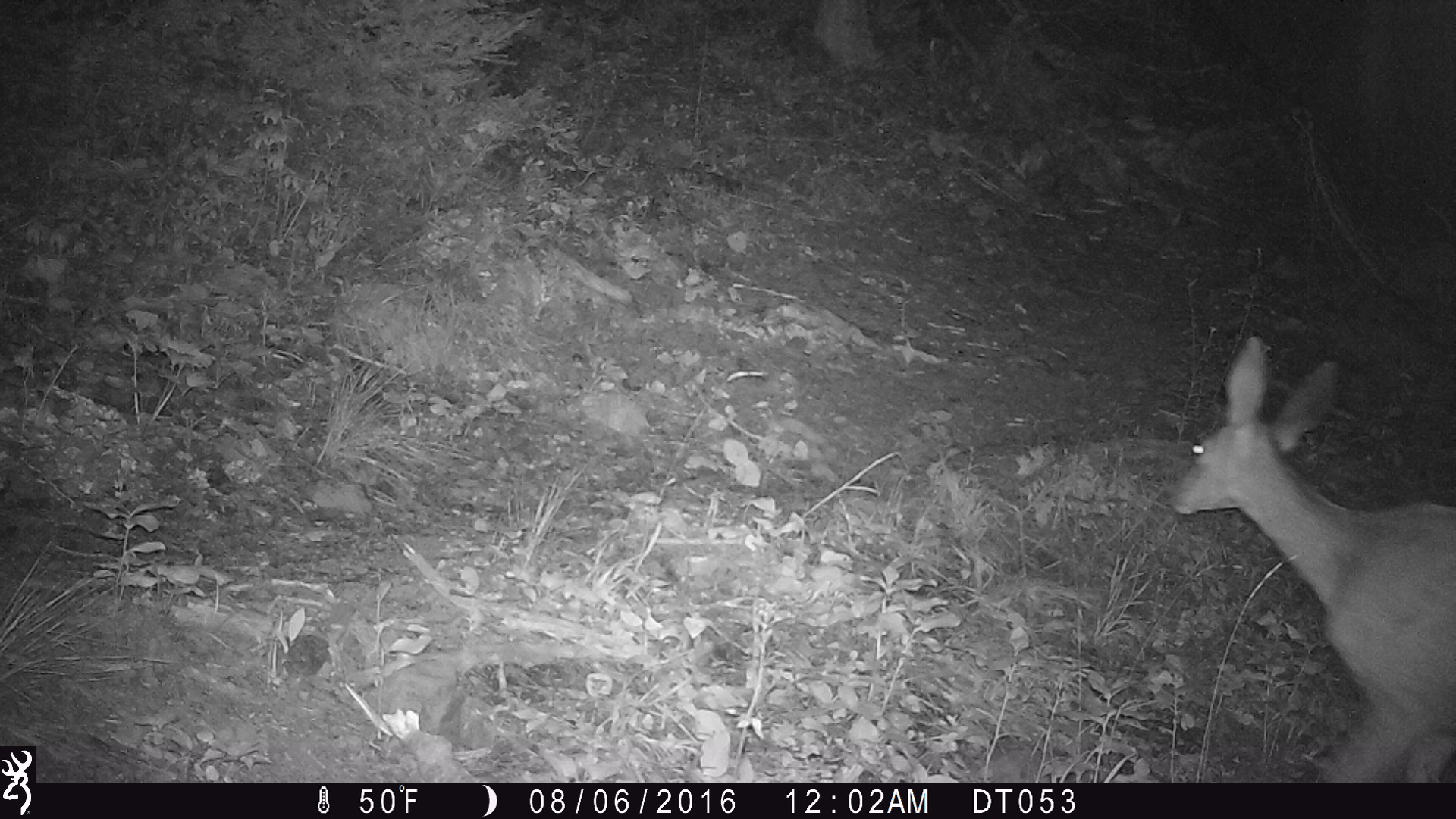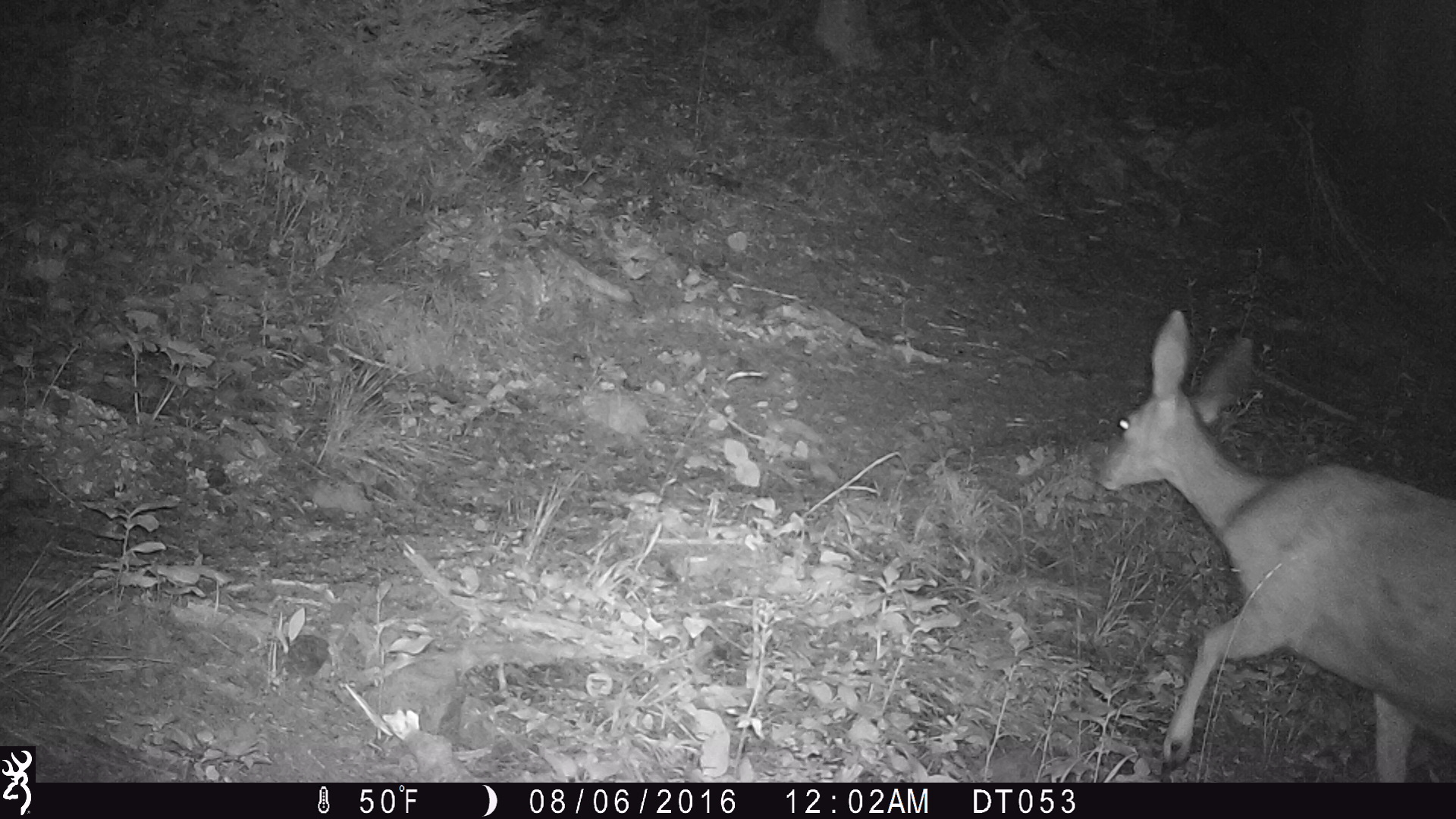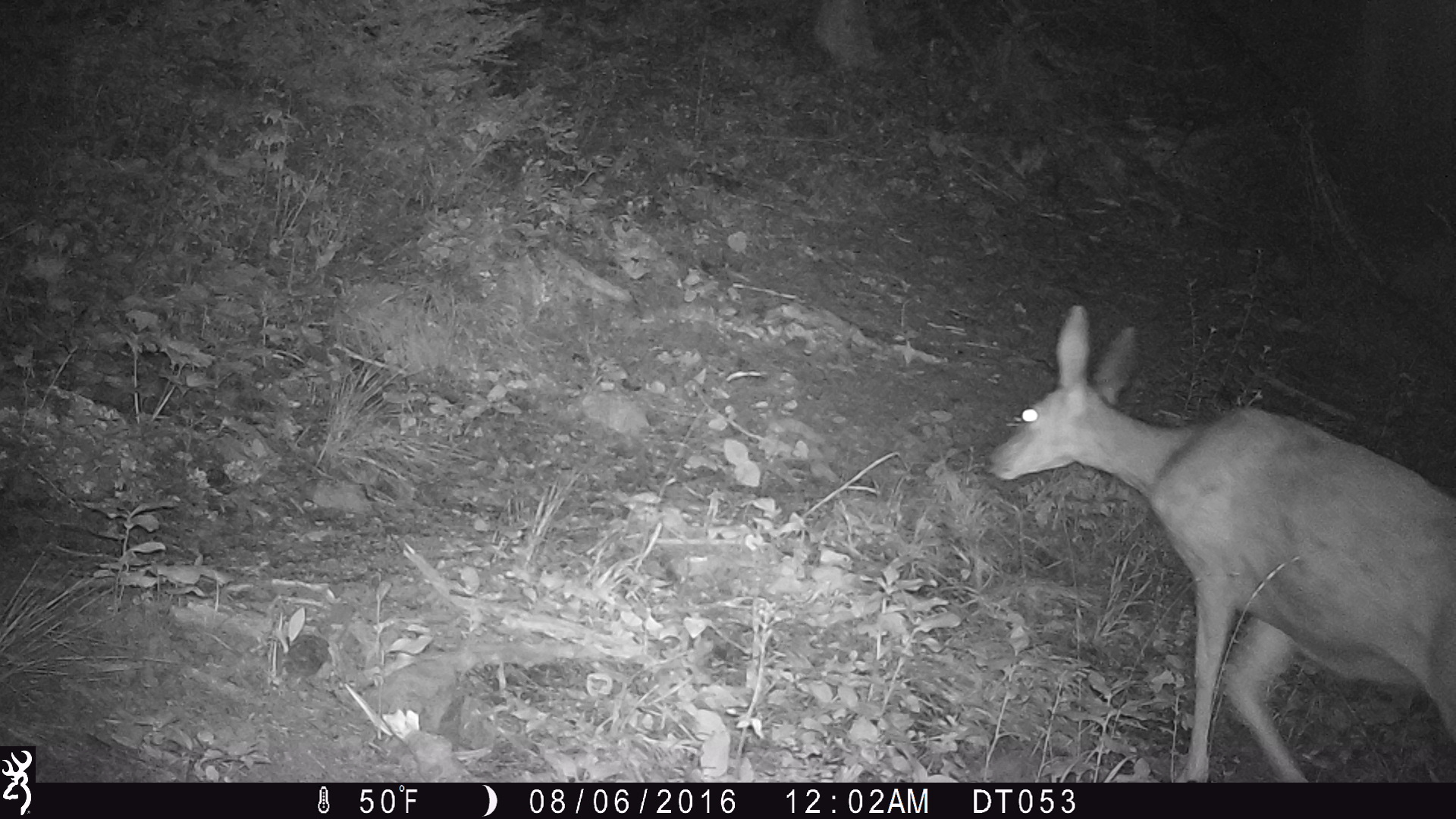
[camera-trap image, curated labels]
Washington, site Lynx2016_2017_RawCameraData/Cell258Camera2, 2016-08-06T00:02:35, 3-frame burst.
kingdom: Animalia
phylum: Chordata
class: Mammalia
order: Artiodactyla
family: Cervidae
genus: Odocoileus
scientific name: Odocoileus hemionus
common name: mule deer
Odocoileus hemionus (mule deer). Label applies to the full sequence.